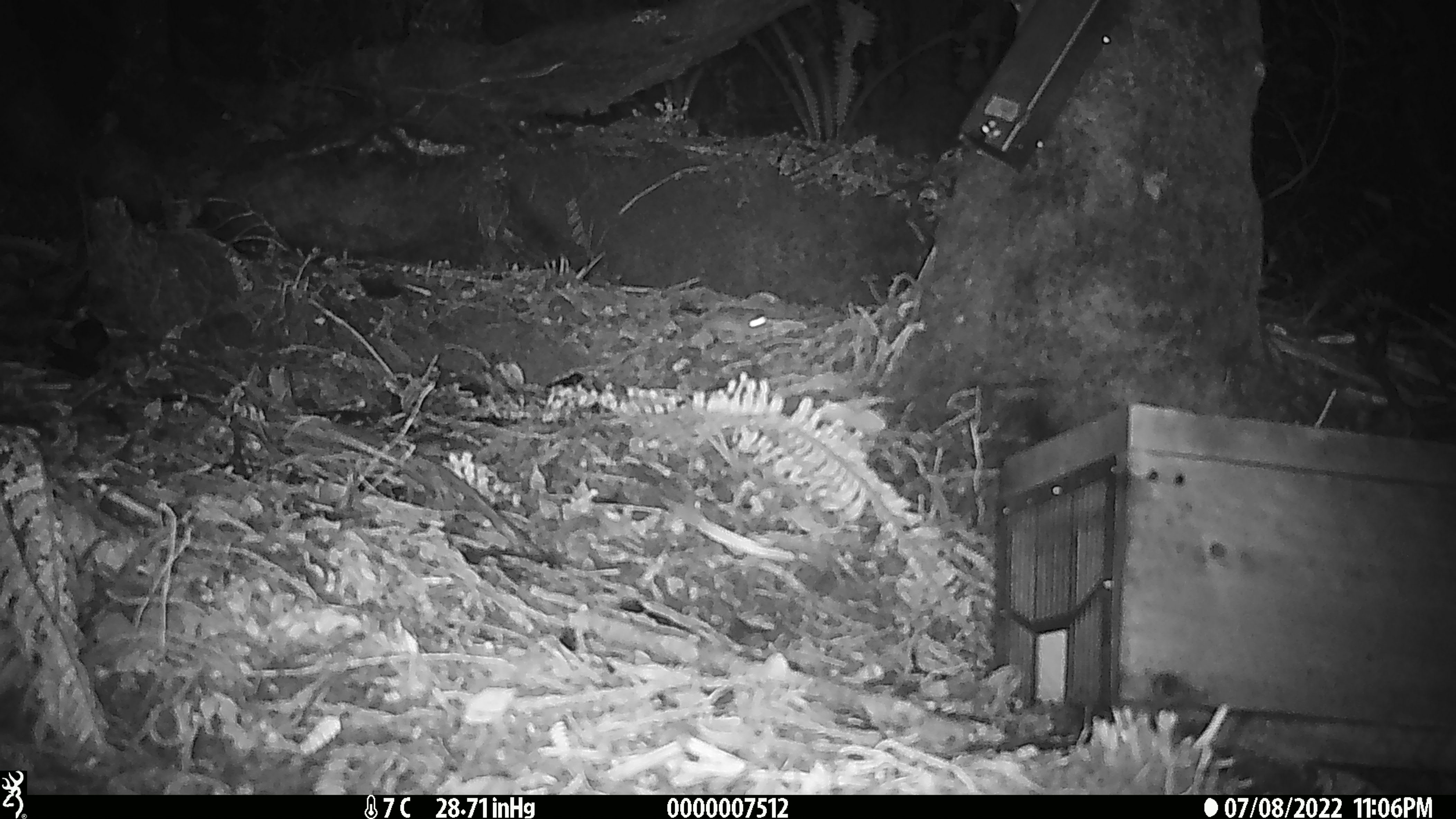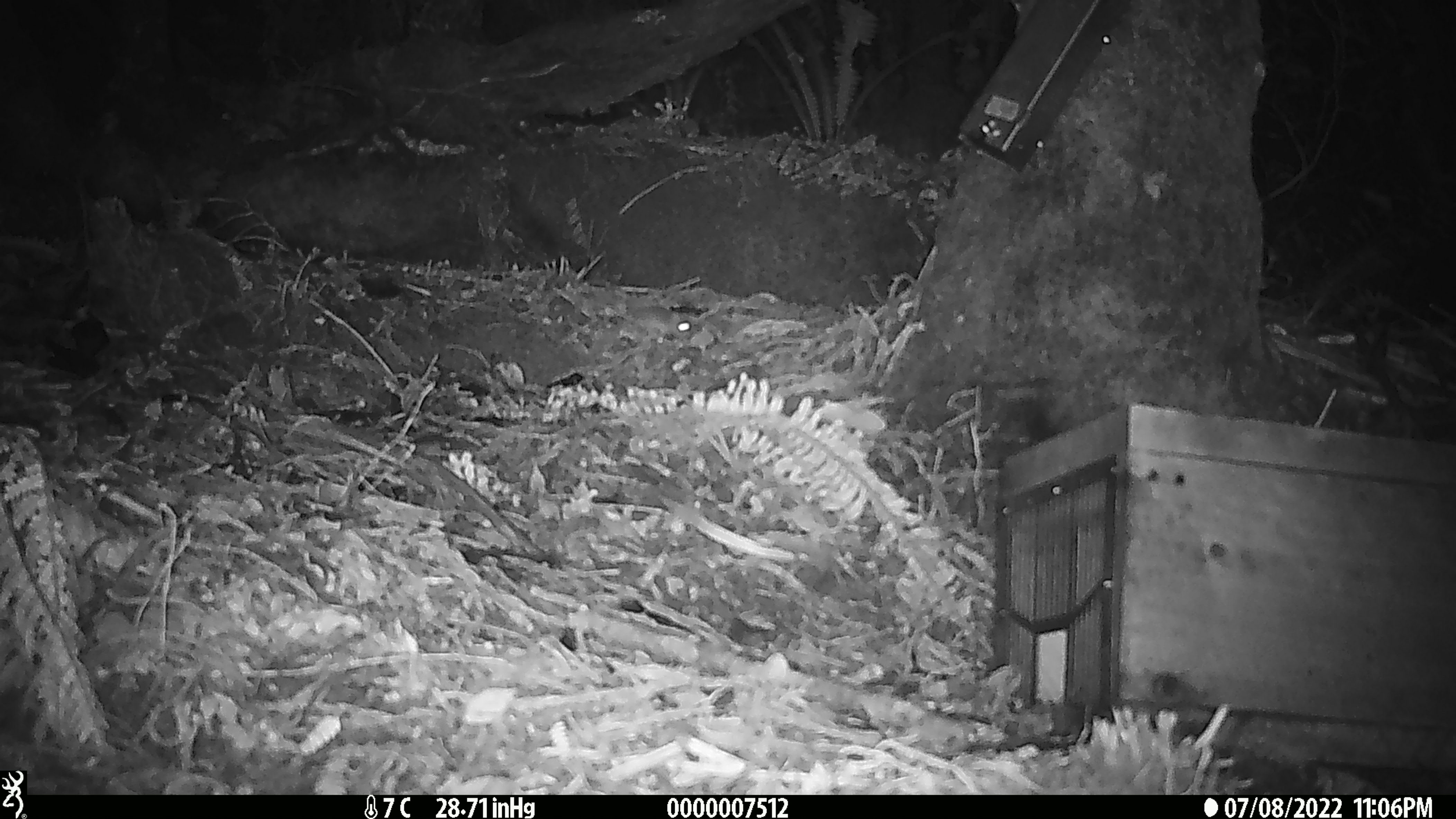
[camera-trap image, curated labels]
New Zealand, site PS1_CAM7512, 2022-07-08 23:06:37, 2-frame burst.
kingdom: Animalia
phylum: Chordata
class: Mammalia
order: Rodentia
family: Muridae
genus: Mus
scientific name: Mus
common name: mouse